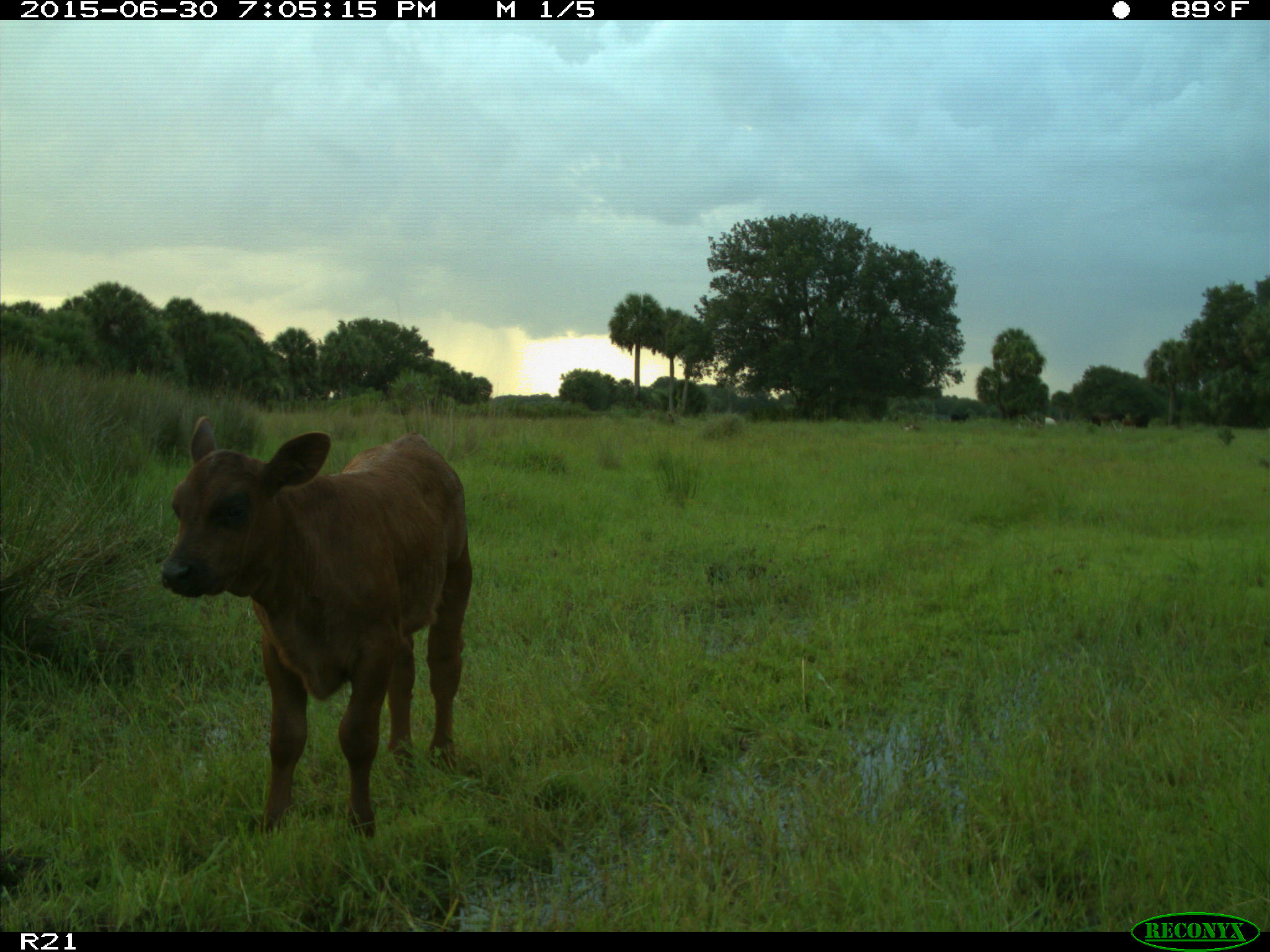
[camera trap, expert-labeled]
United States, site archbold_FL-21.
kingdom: Animalia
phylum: Chordata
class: Mammalia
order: Artiodactyla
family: Bovidae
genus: Bos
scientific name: Bos taurus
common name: domestic cow